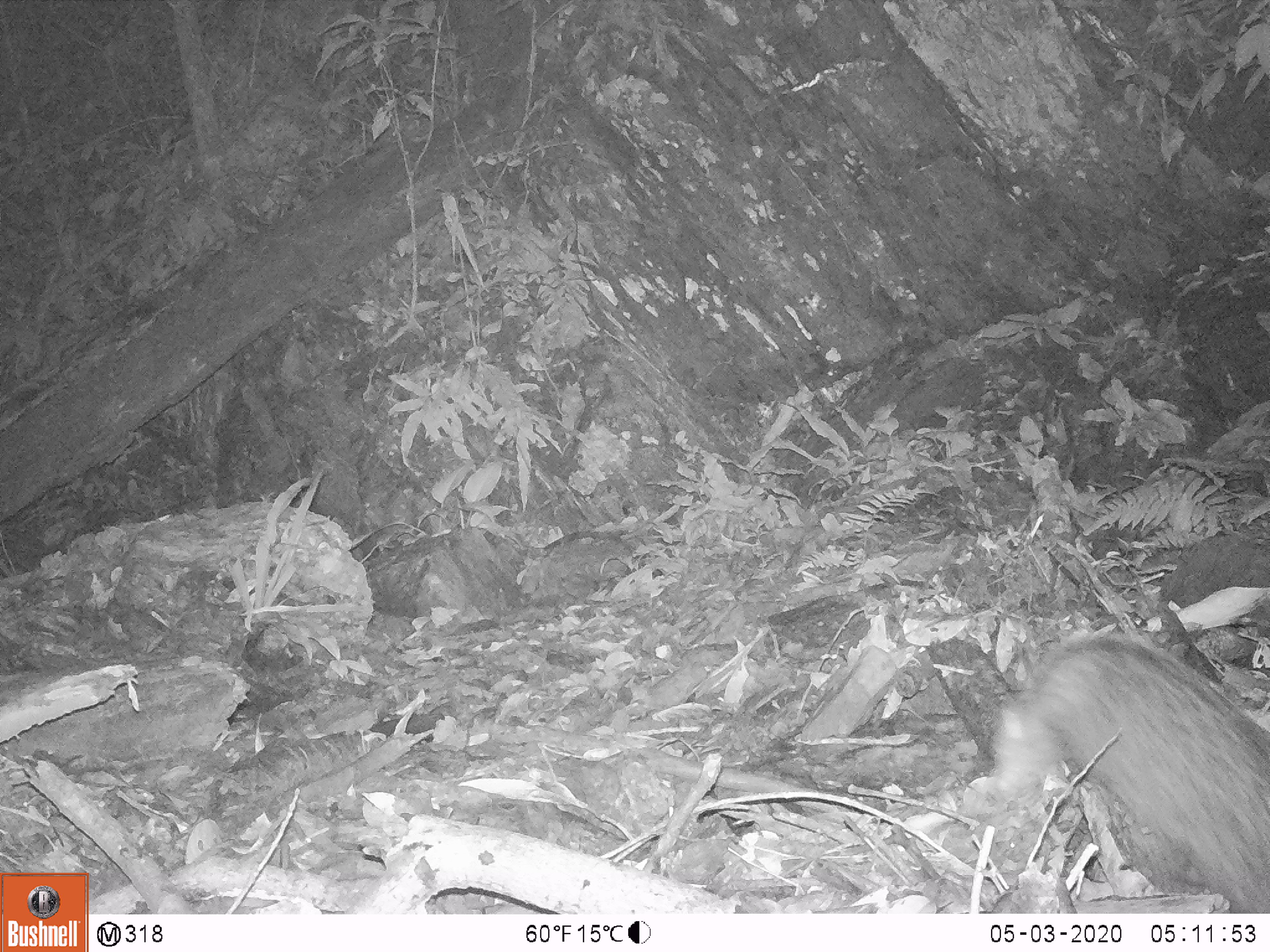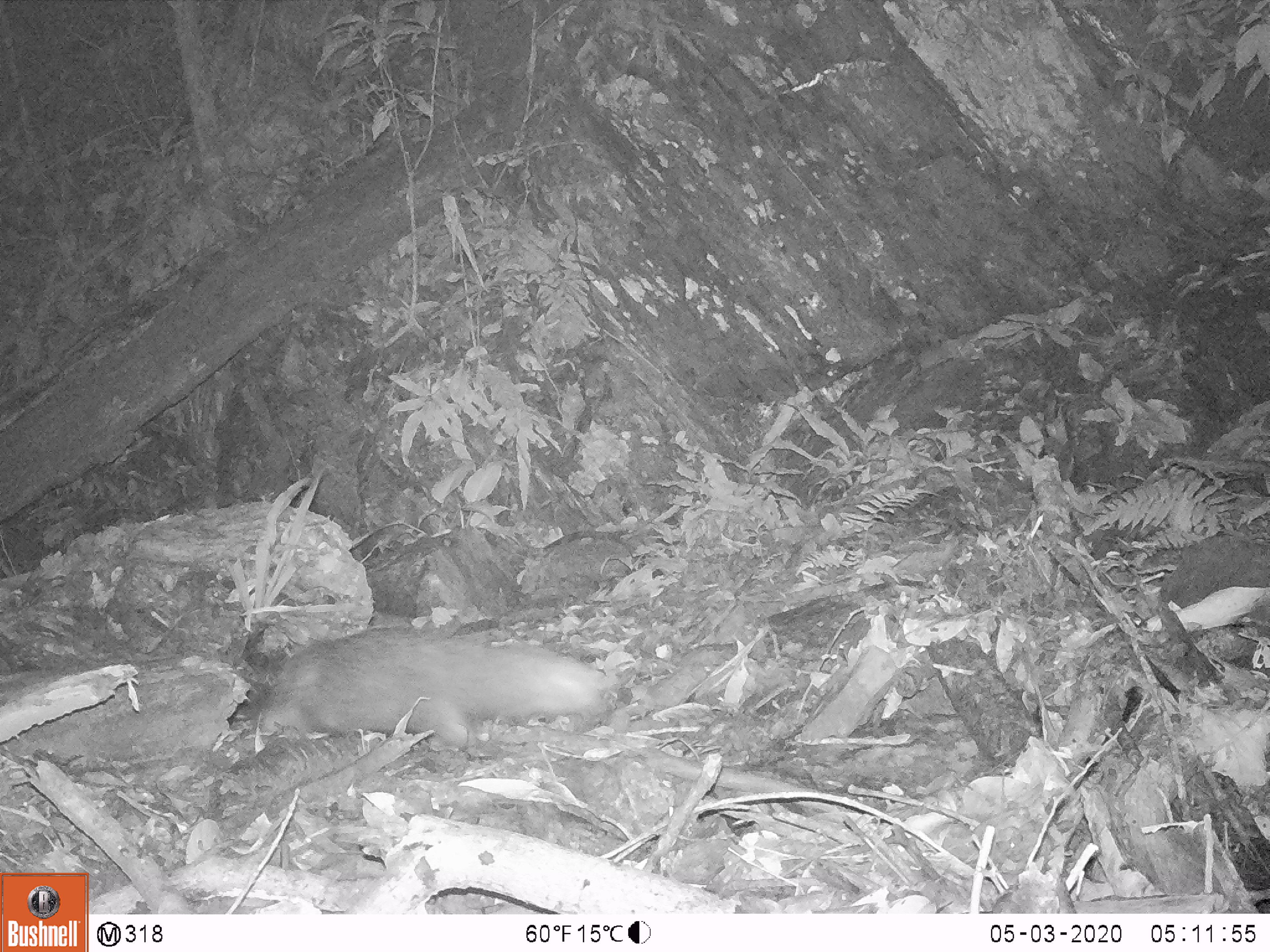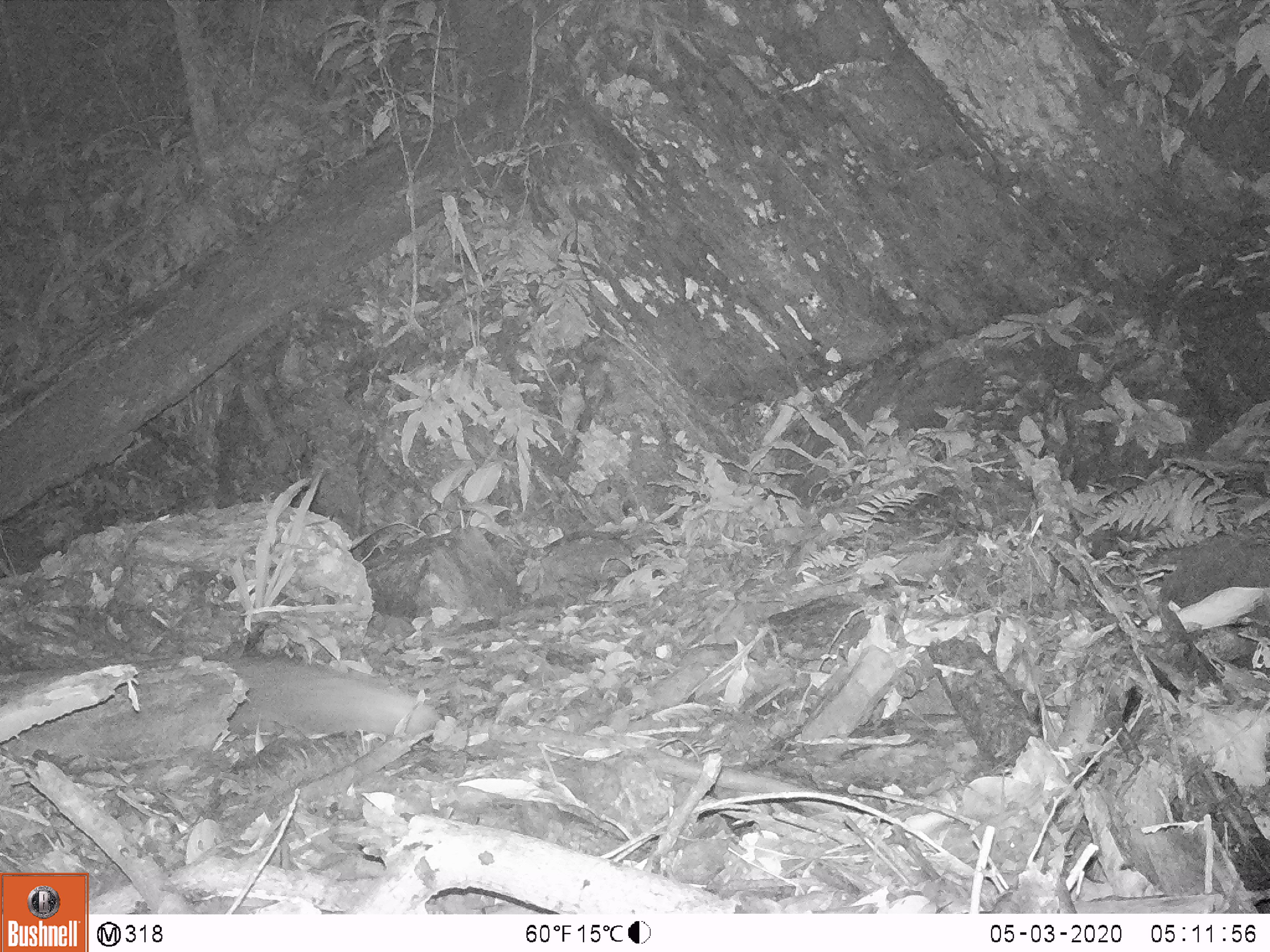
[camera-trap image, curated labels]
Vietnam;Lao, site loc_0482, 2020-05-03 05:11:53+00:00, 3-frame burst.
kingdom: Animalia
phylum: Chordata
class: Mammalia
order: Carnivora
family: Herpestidae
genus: Urva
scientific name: Urva urva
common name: crab-eating mongoose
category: crab eating mongoose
Crab eating mongoose (crab-eating mongoose) (Urva urva). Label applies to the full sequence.